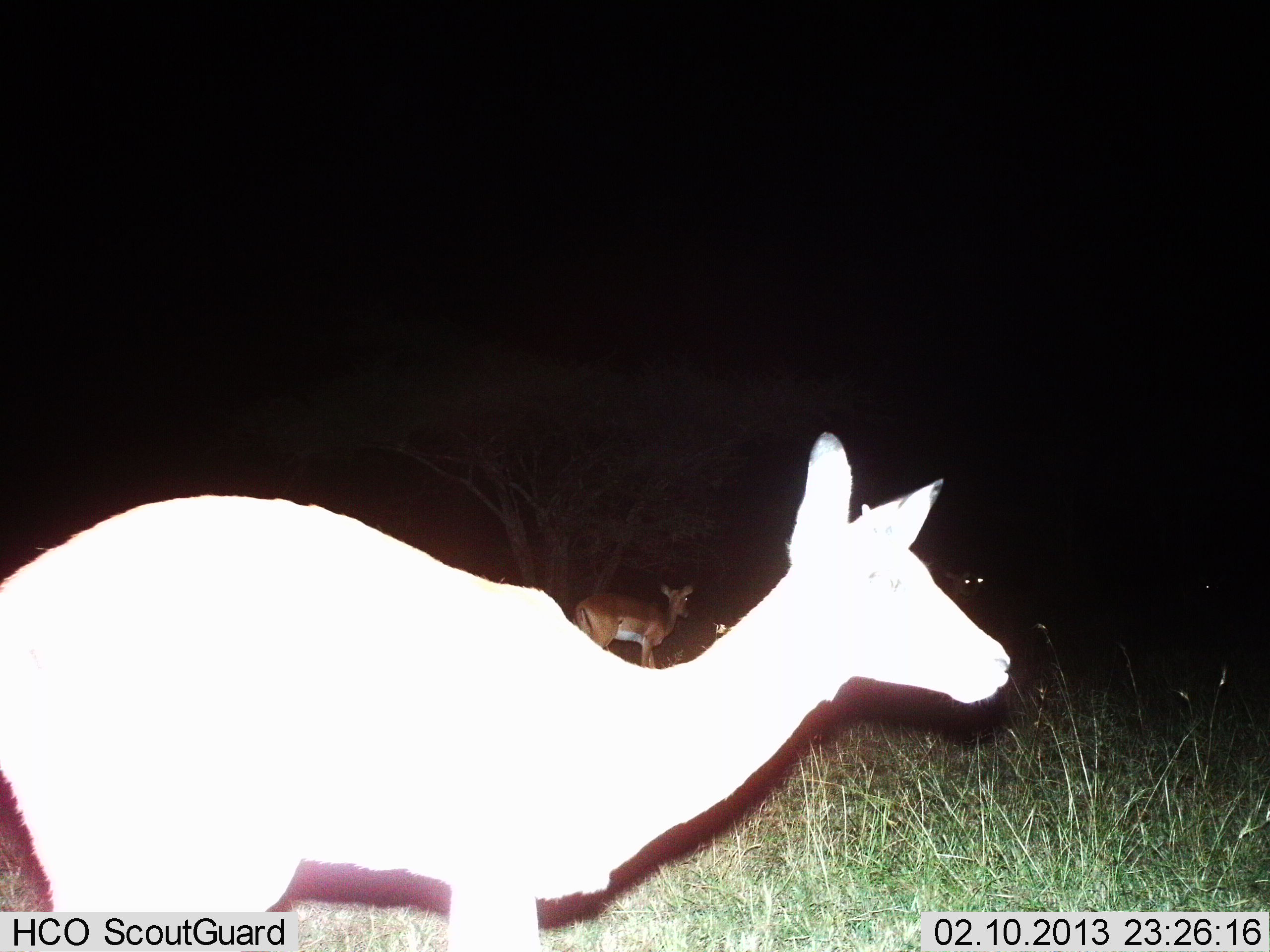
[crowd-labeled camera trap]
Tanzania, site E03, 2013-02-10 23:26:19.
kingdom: Animalia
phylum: Chordata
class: Mammalia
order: Artiodactyla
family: Bovidae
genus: Aepyceros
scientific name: Aepyceros melampus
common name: impala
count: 2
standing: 96%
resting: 0%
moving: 12%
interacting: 0%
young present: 0%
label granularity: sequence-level